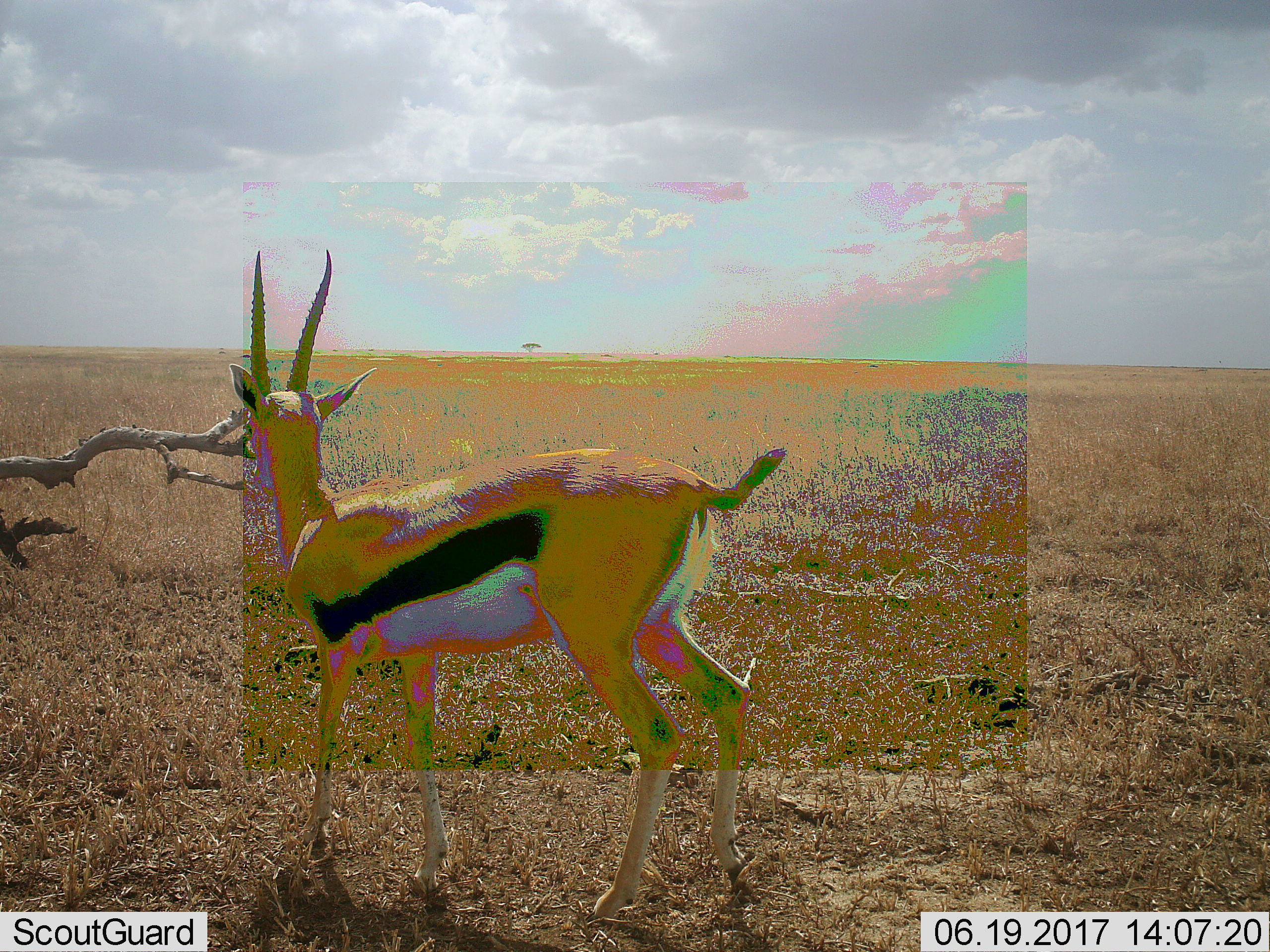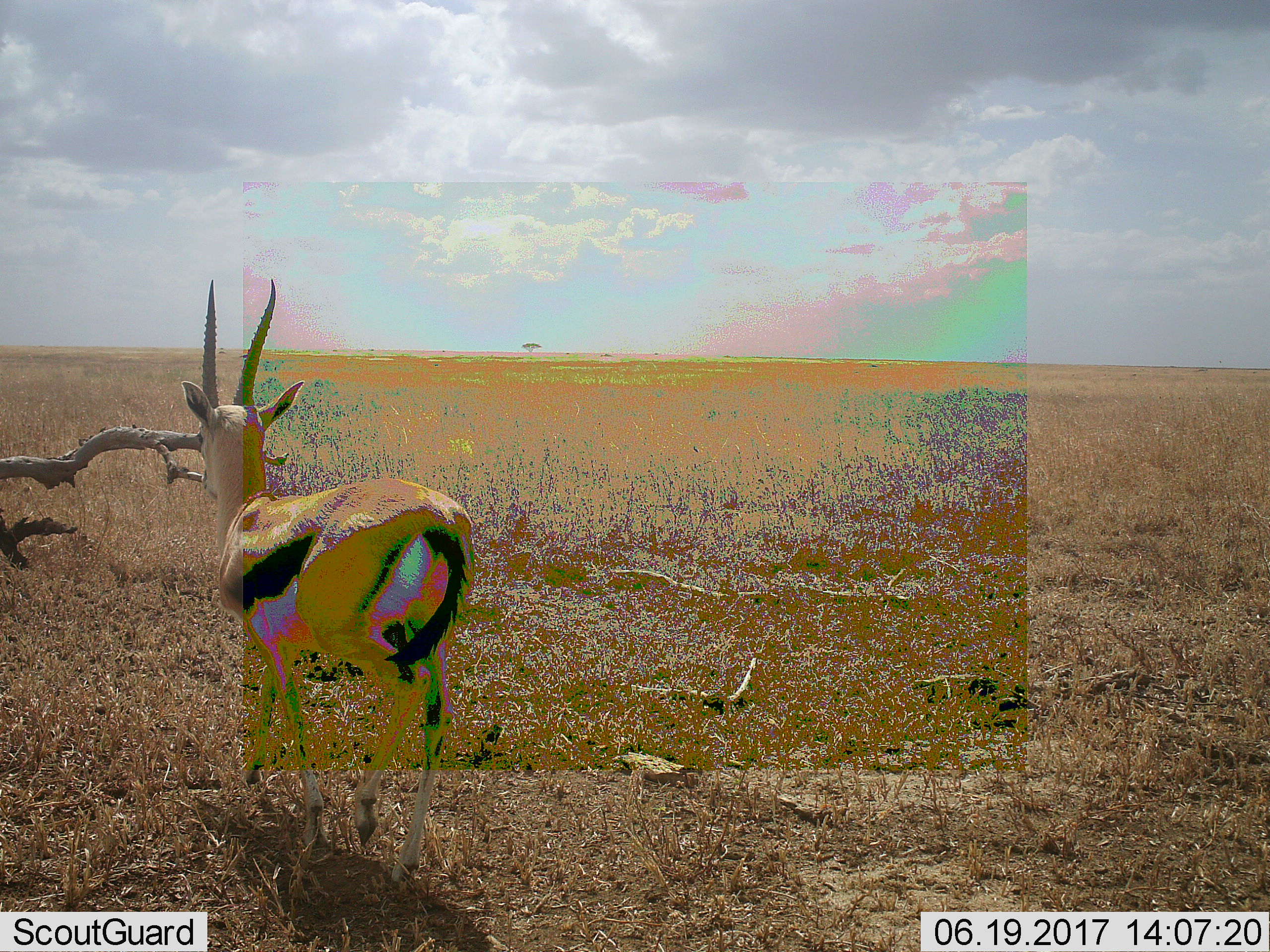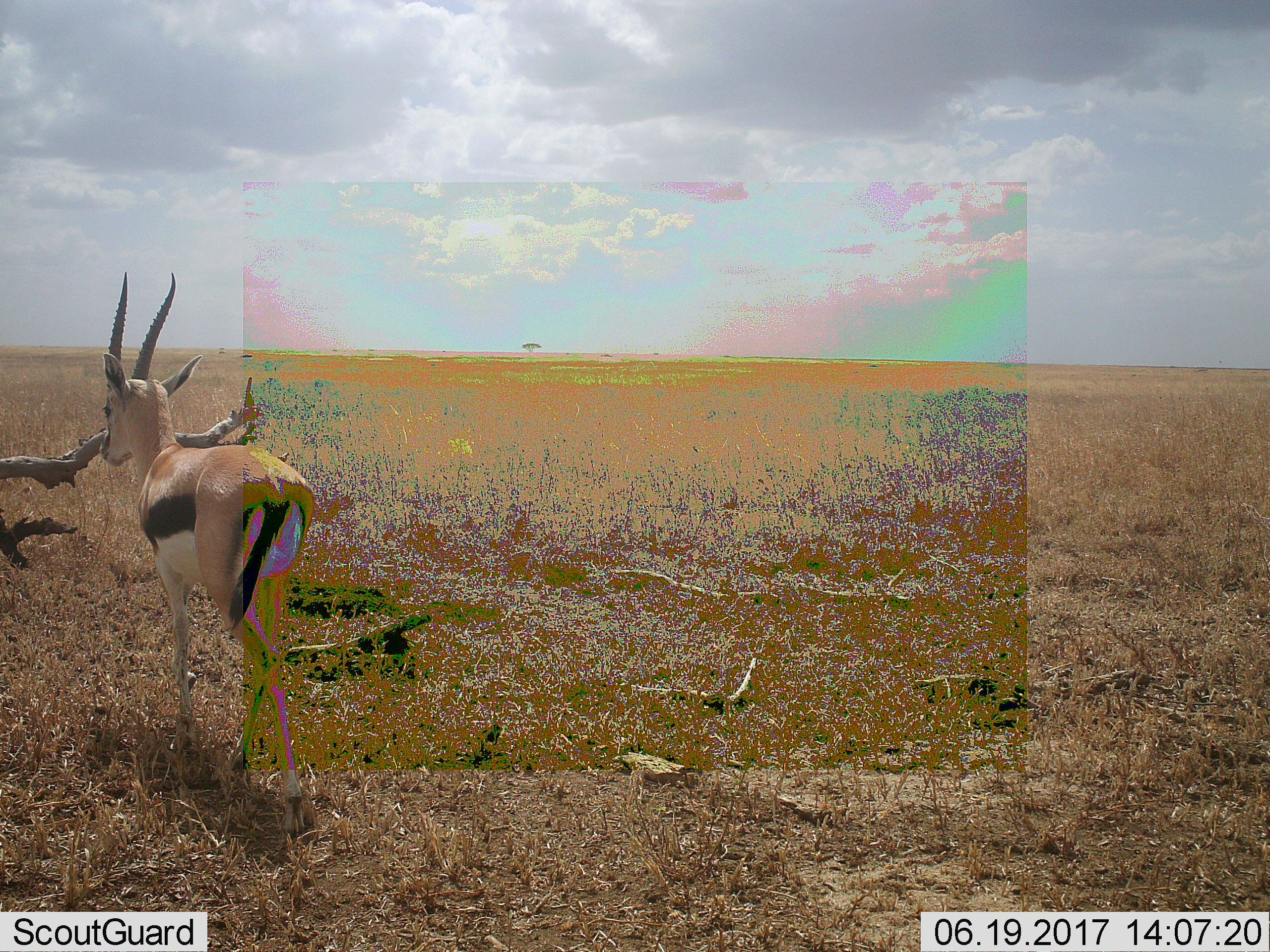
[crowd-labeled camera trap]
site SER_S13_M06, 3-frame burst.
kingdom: Animalia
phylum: Chordata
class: Mammalia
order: Artiodactyla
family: Bovidae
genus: Eudorcas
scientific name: Eudorcas thomsonii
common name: thomson's gazelle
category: gazellethomsons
Gazellethomsons (thomson's gazelle) (Eudorcas thomsonii), count 1. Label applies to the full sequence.